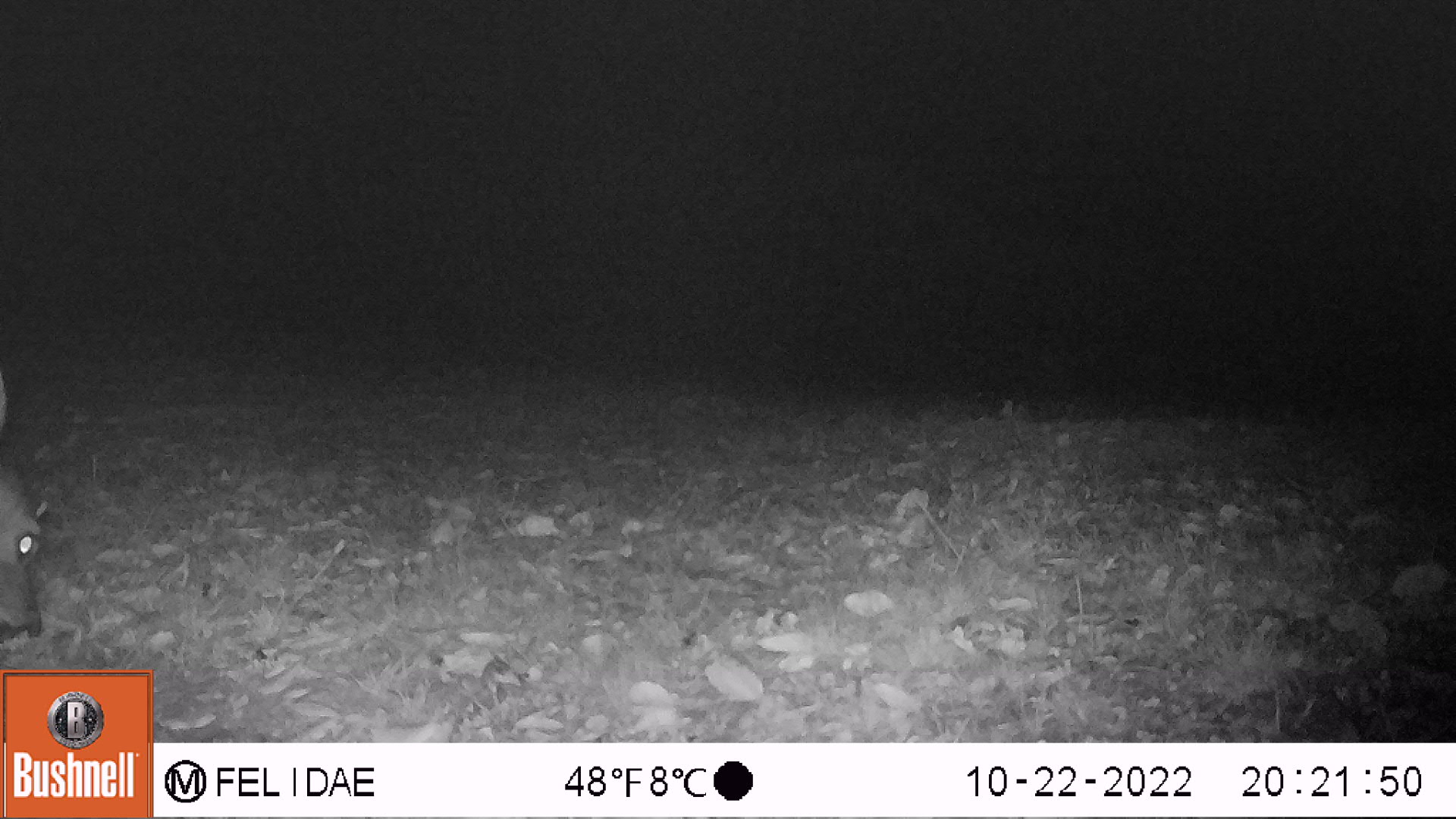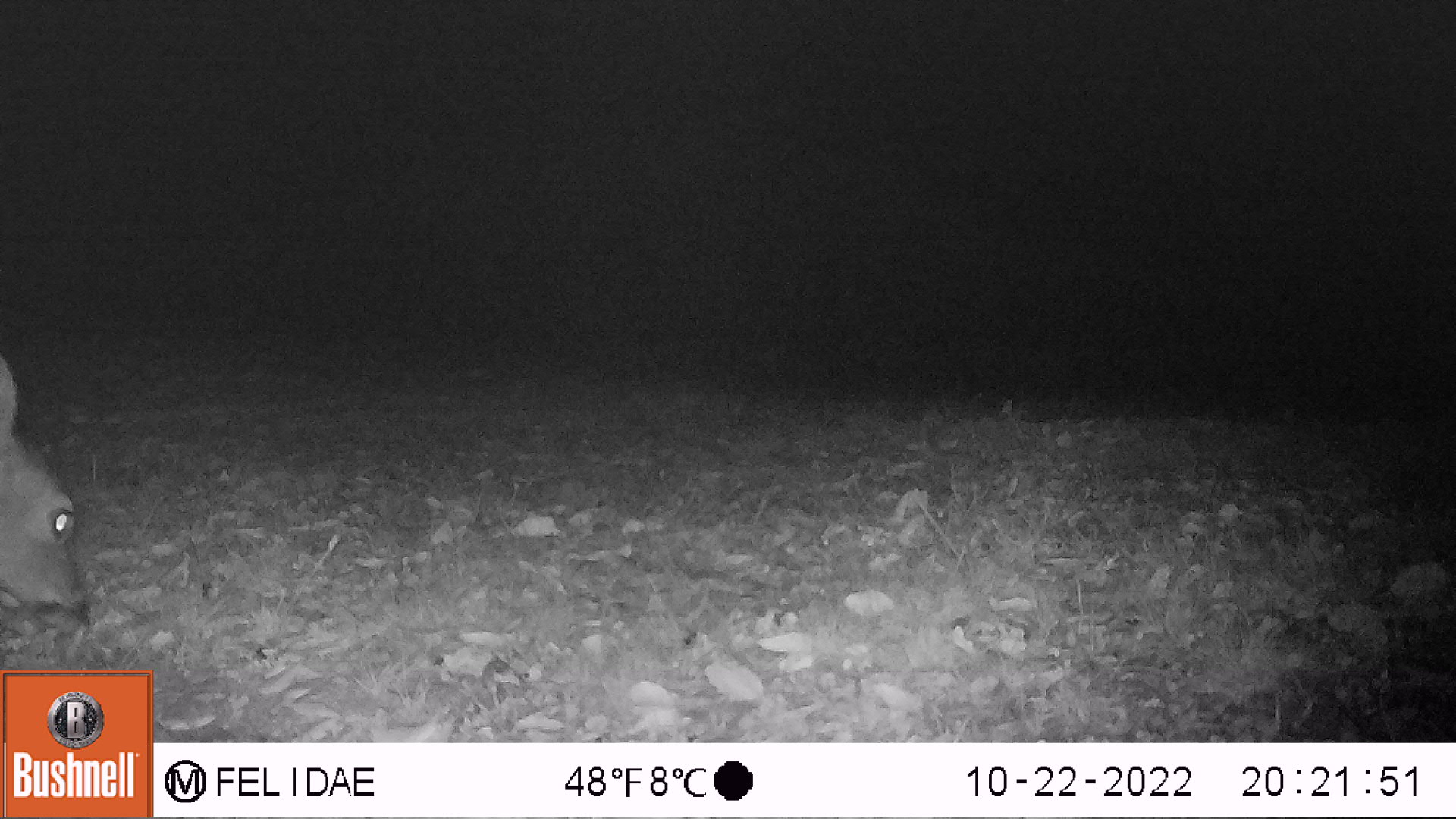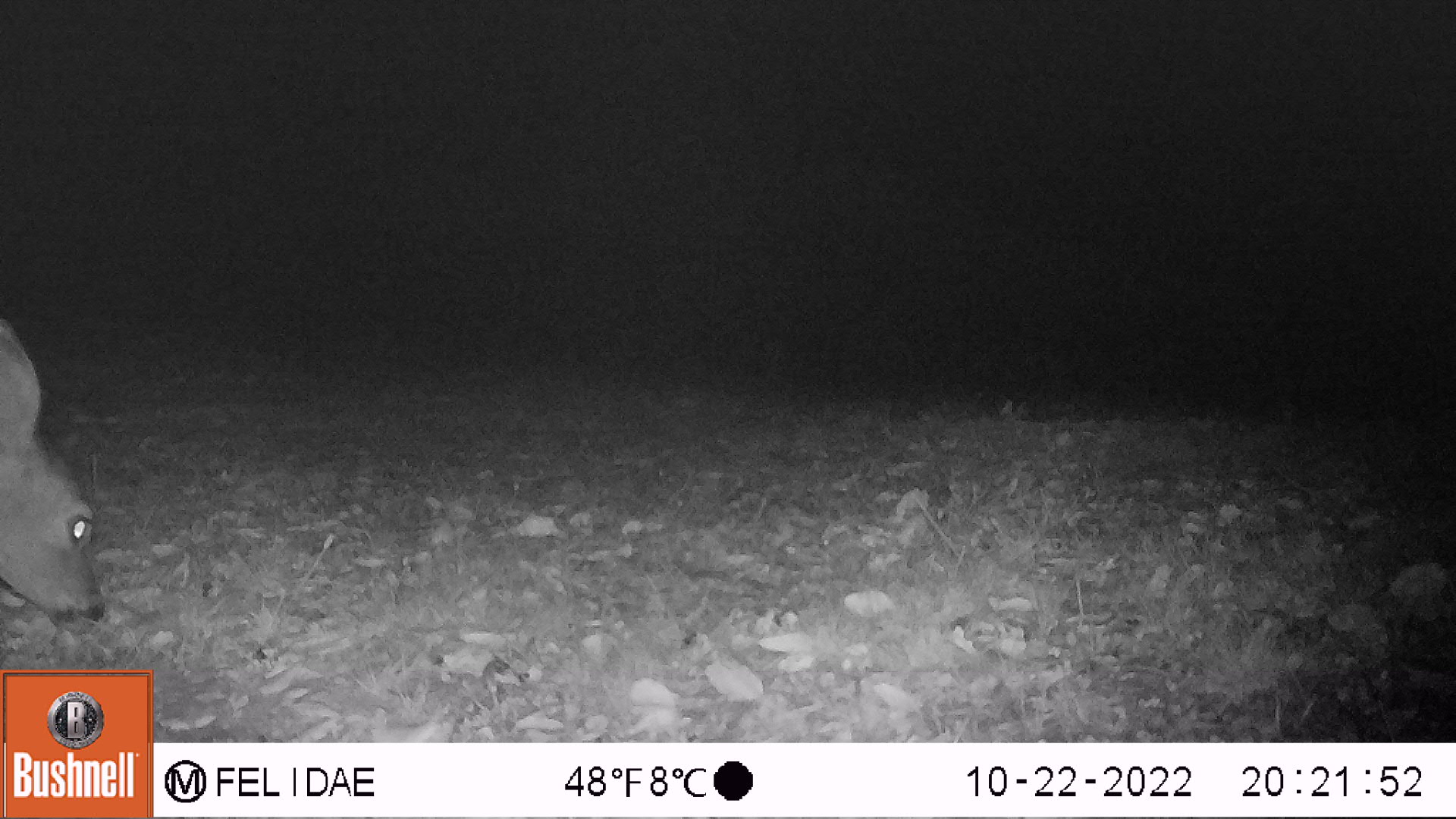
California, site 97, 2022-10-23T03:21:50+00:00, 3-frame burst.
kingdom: Animalia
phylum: Chordata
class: Mammalia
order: Artiodactyla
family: Cervidae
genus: Odocoileus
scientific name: Odocoileus hemionus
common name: mule deer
Mule deer (Odocoileus hemionus).